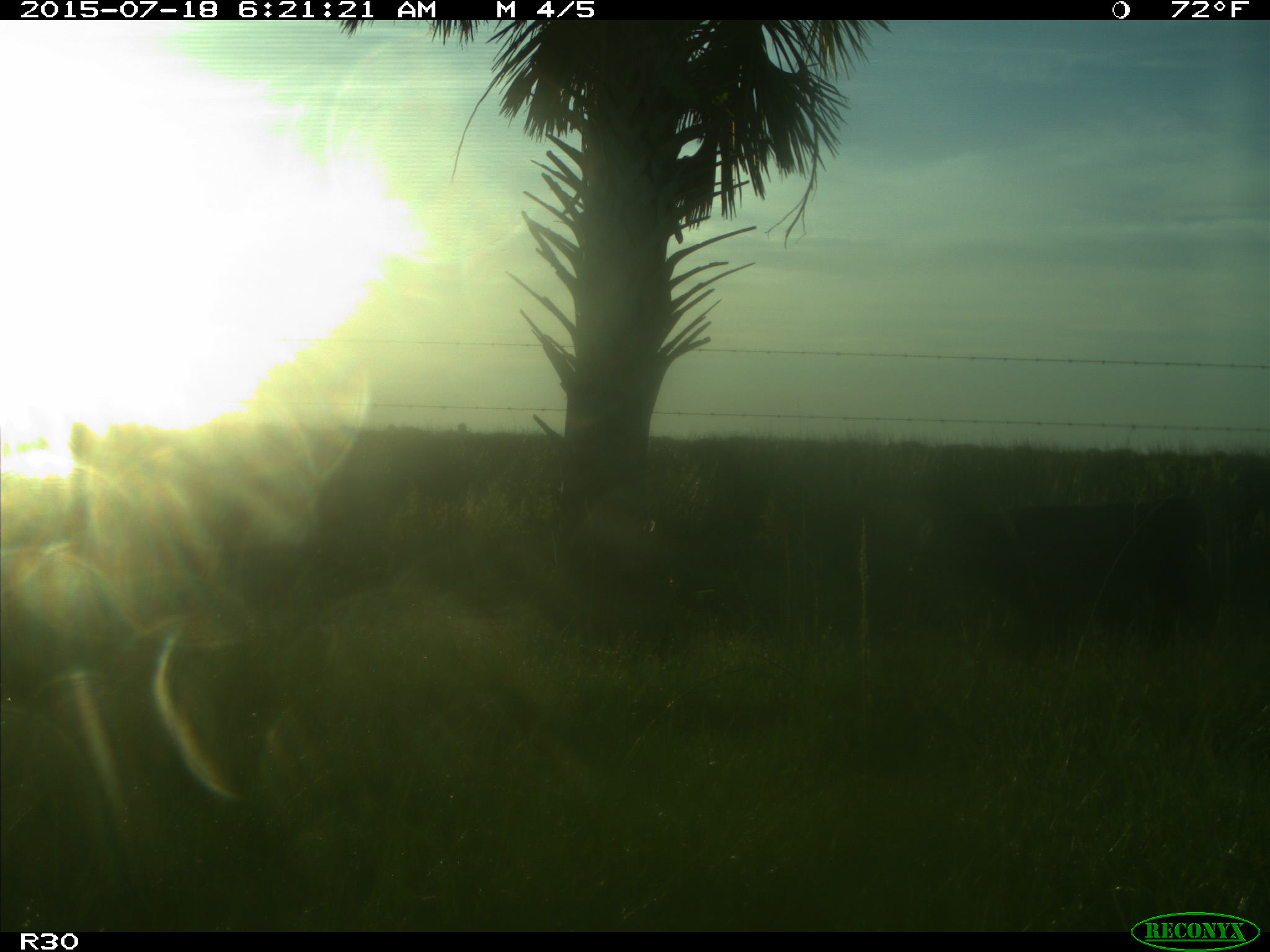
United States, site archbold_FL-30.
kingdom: Animalia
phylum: Chordata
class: Mammalia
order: Artiodactyla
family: Bovidae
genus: Bos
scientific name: Bos taurus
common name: domestic cow